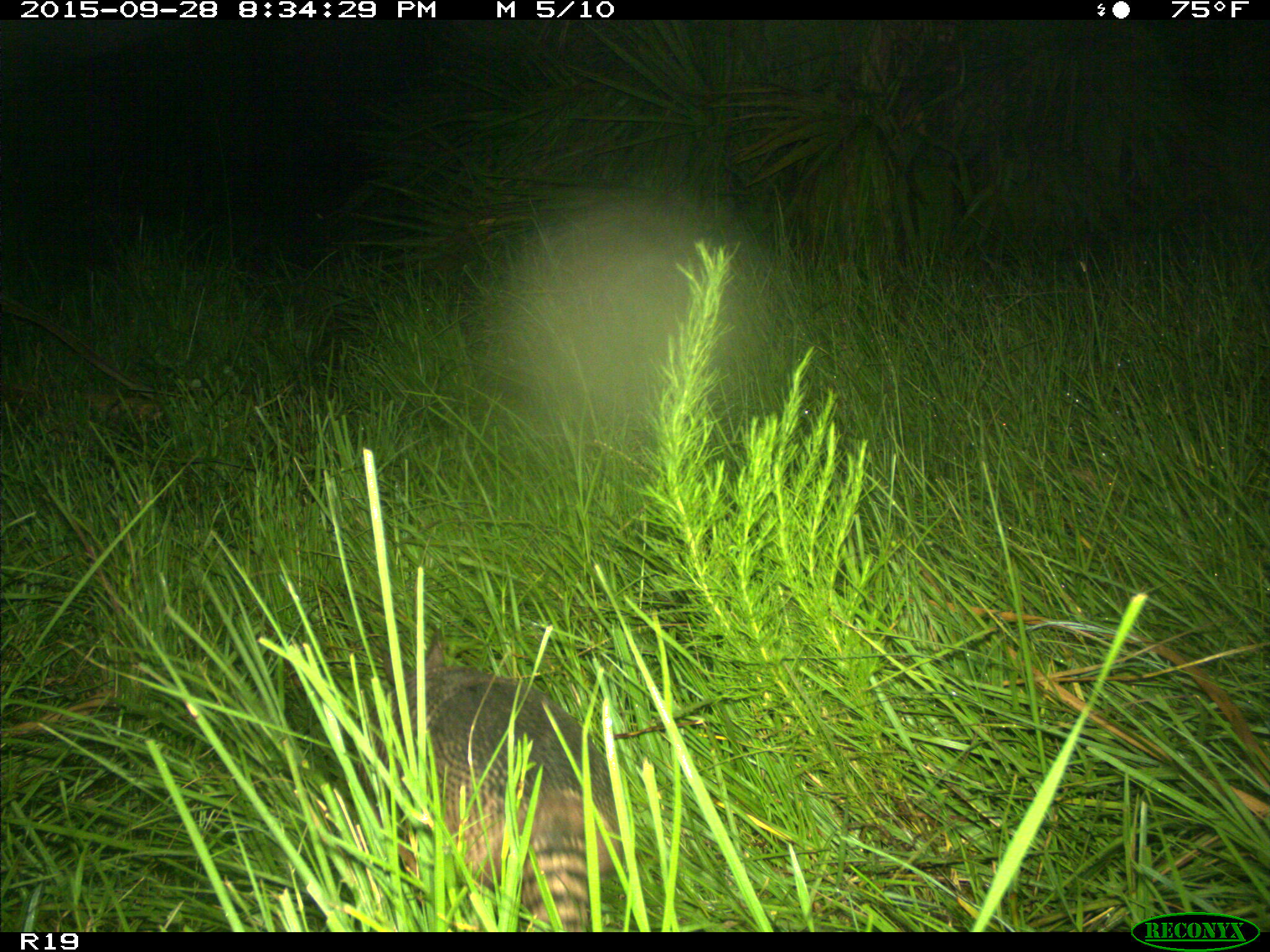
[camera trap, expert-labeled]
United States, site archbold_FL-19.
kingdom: Animalia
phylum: Chordata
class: Mammalia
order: Cingulata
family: Dasypodidae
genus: Dasypus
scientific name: Dasypus novemcinctus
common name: nine-banded armadillo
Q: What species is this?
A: Dasypus novemcinctus (nine-banded armadillo).